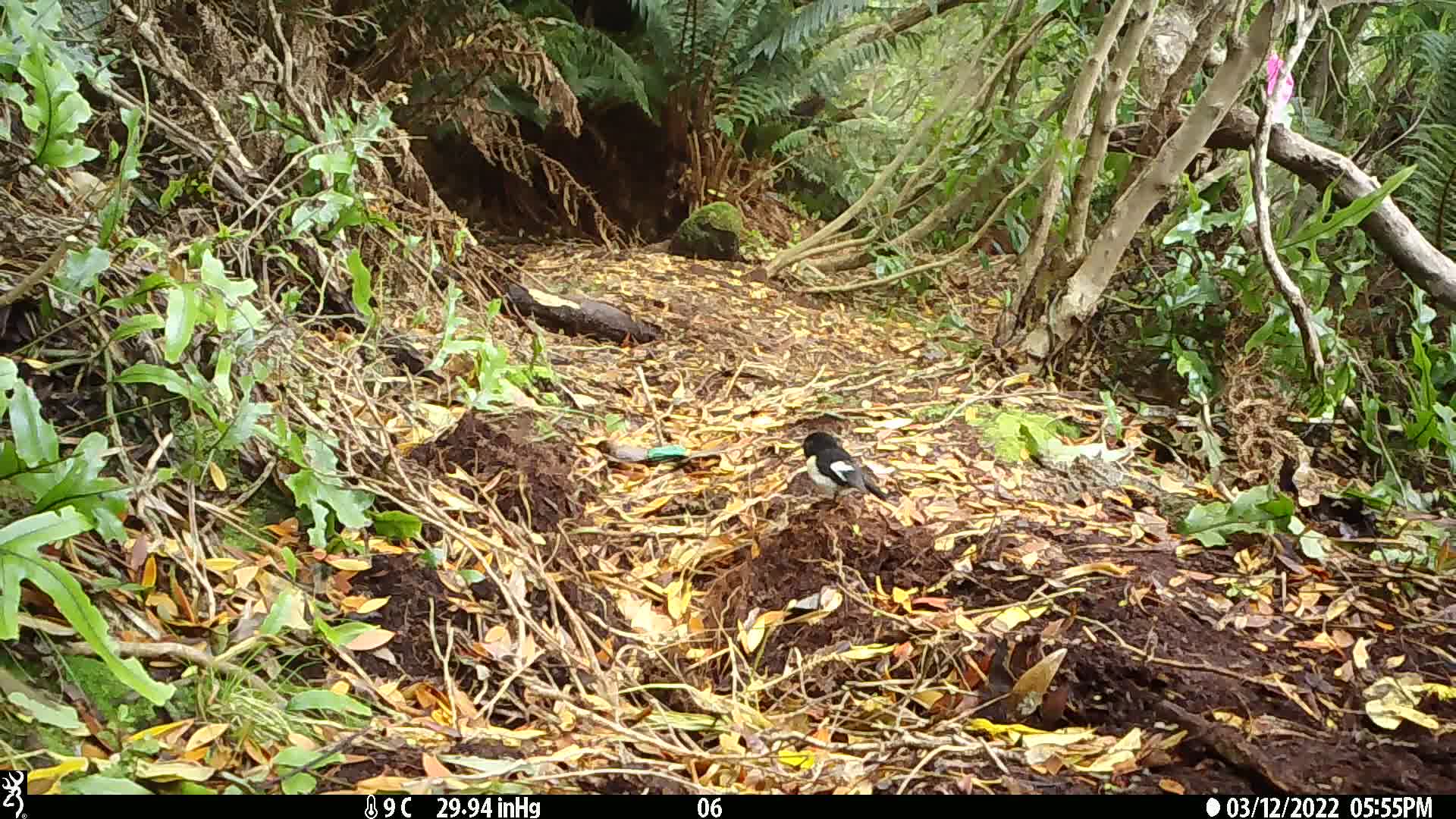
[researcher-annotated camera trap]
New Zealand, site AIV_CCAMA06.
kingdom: Animalia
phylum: Chordata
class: Aves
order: Passeriformes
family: Petroicidae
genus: Petroica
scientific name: Petroica macrocephala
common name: tomtit